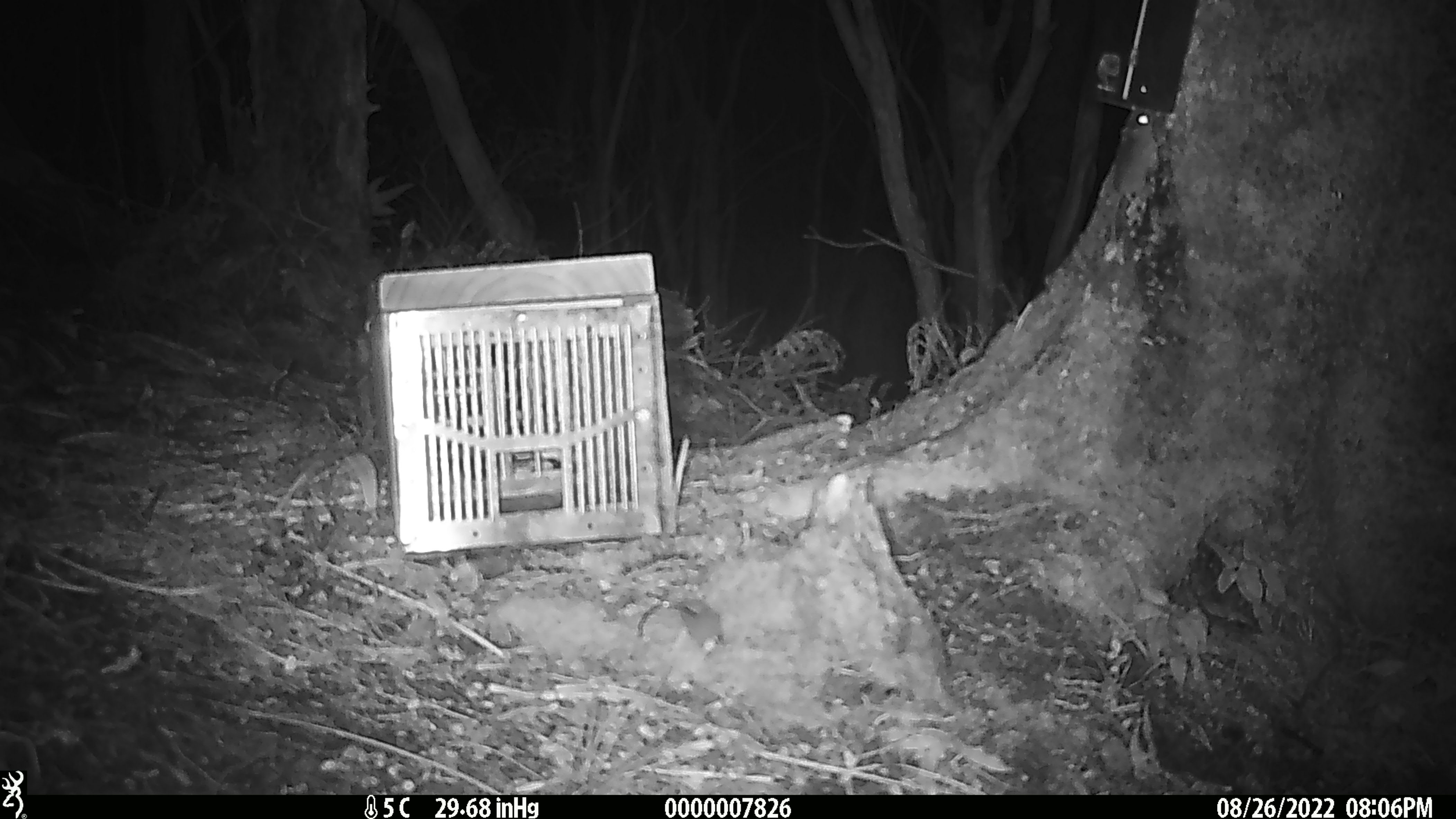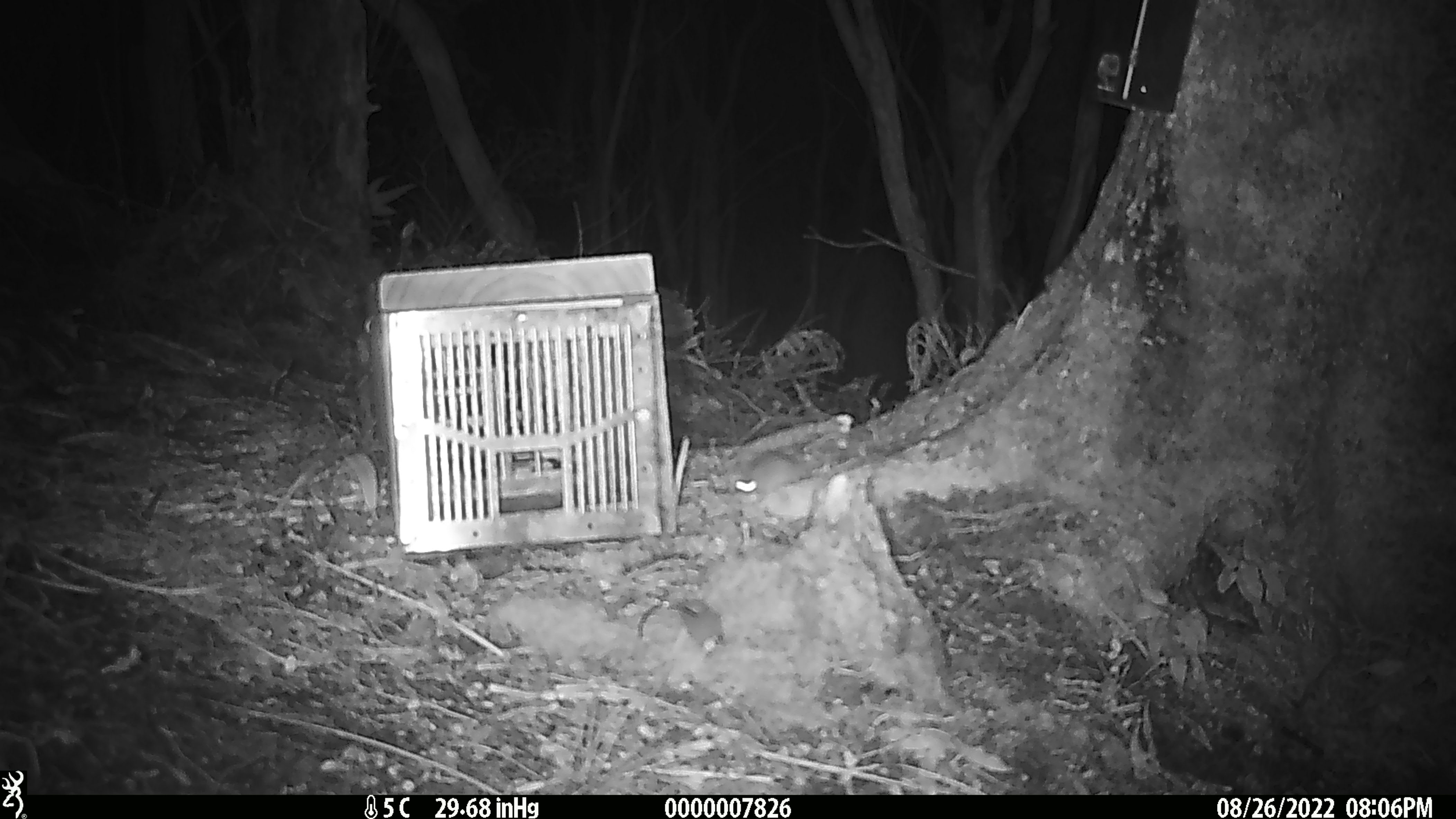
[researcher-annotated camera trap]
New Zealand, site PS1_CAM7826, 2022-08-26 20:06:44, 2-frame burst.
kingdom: Animalia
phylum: Chordata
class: Mammalia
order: Rodentia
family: Muridae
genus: Mus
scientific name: Mus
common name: mouse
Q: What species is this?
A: Mouse (Mus).